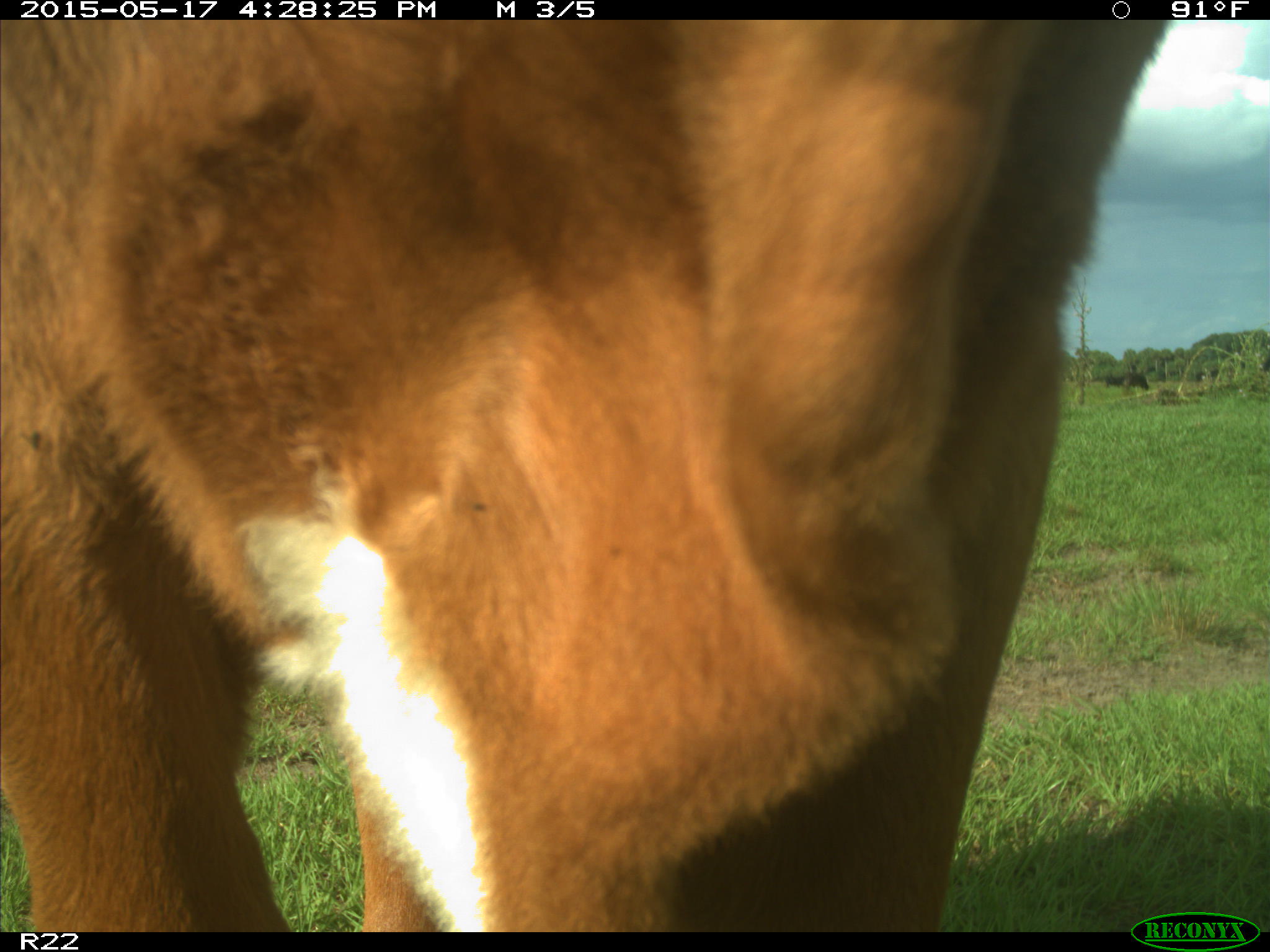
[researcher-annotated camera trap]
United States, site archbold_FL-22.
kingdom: Animalia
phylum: Chordata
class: Mammalia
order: Artiodactyla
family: Bovidae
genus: Bos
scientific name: Bos taurus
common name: domestic cow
Bos taurus (domestic cow).